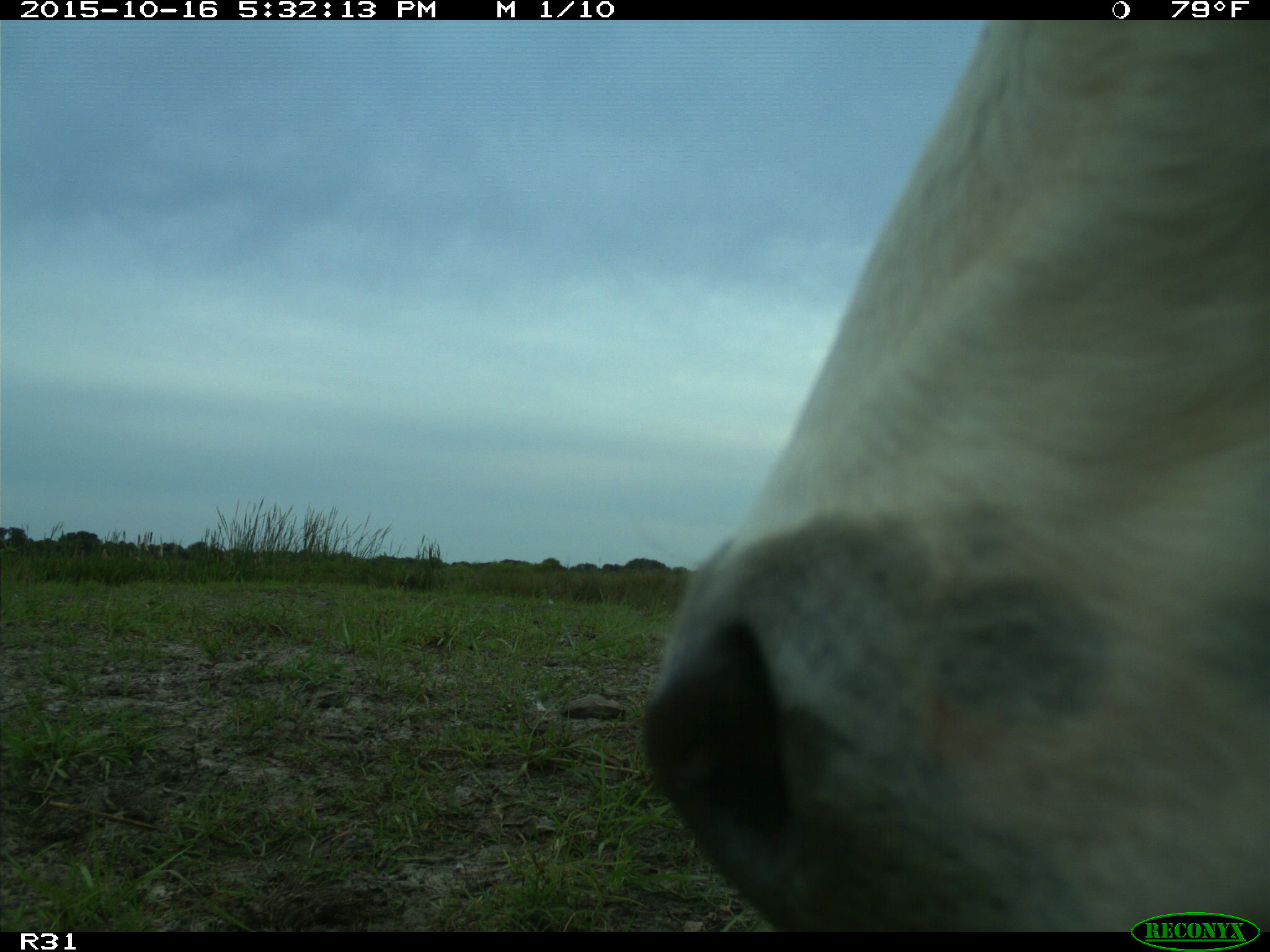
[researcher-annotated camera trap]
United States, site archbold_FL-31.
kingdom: Animalia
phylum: Chordata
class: Mammalia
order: Artiodactyla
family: Bovidae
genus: Bos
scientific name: Bos taurus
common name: domestic cow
Bos taurus (domestic cow).